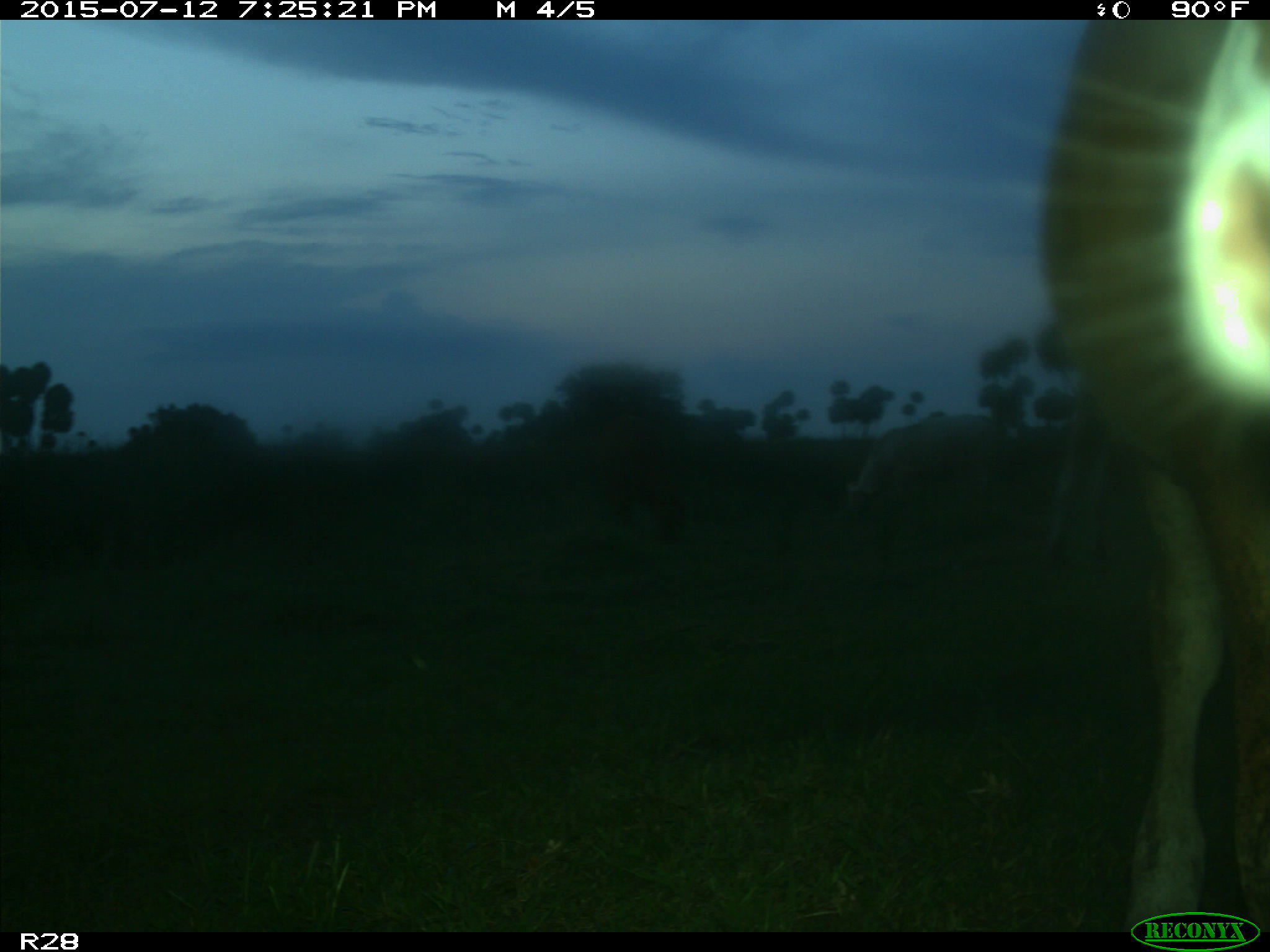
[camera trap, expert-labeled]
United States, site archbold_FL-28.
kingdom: Animalia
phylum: Chordata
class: Mammalia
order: Artiodactyla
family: Bovidae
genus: Bos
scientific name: Bos taurus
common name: domestic cow